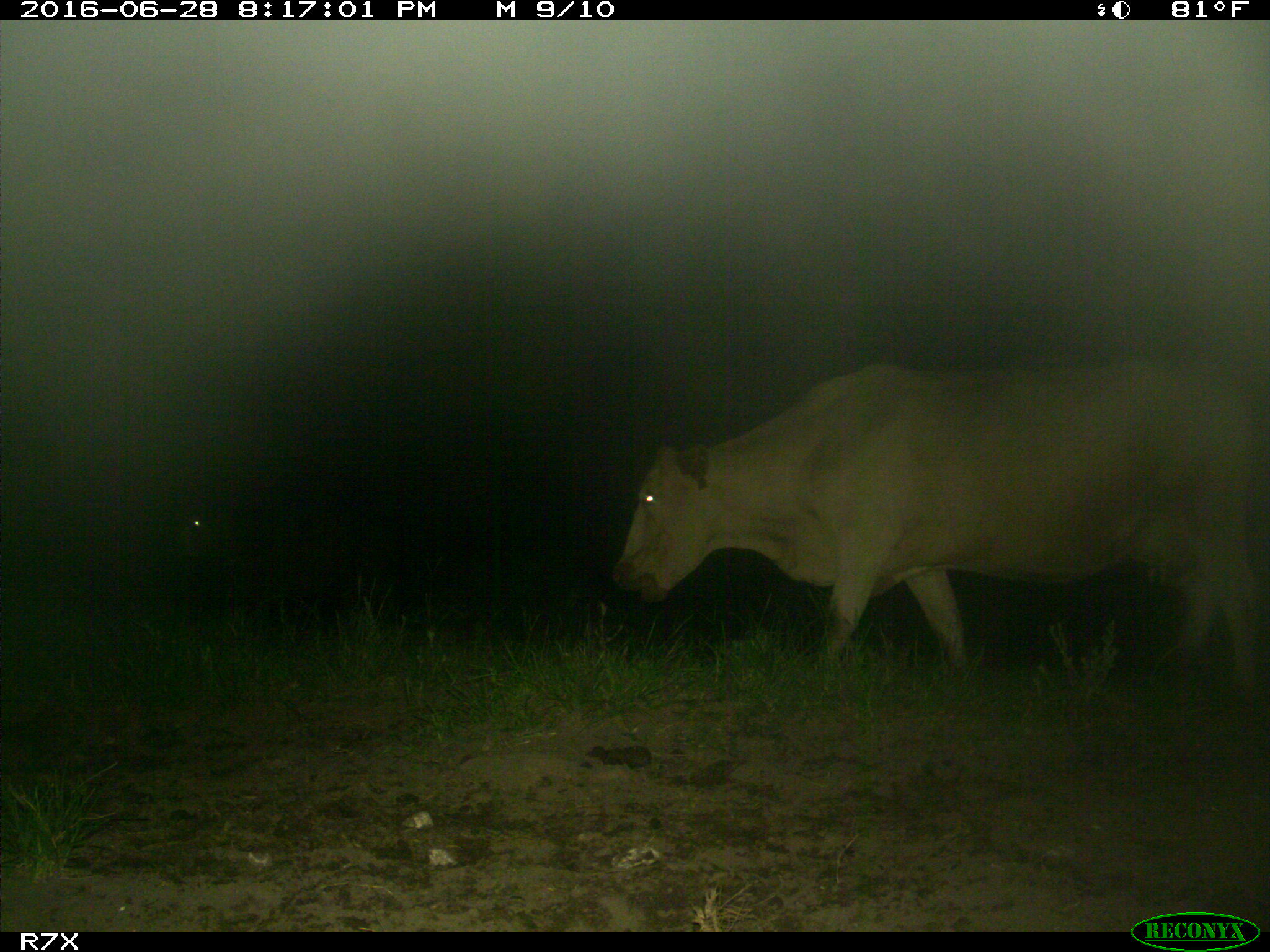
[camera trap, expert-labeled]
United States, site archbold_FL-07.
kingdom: Animalia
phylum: Chordata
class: Mammalia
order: Artiodactyla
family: Bovidae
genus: Bos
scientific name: Bos taurus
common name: domestic cow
Bos taurus (domestic cow).